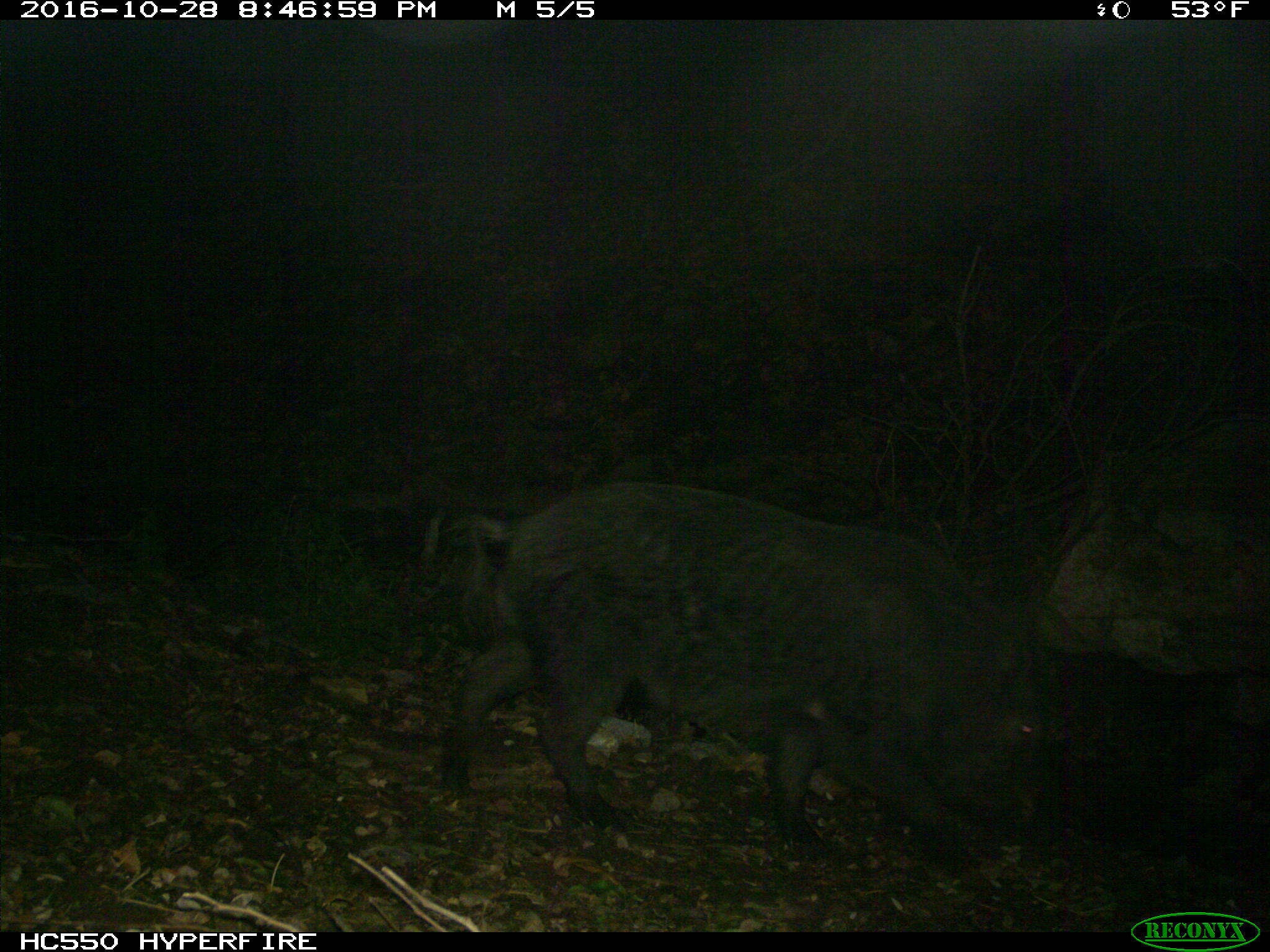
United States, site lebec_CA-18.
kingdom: Animalia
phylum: Chordata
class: Mammalia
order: Artiodactyla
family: Suidae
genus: Sus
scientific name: Sus scrofa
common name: wild boar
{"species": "Sus scrofa (wild boar)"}